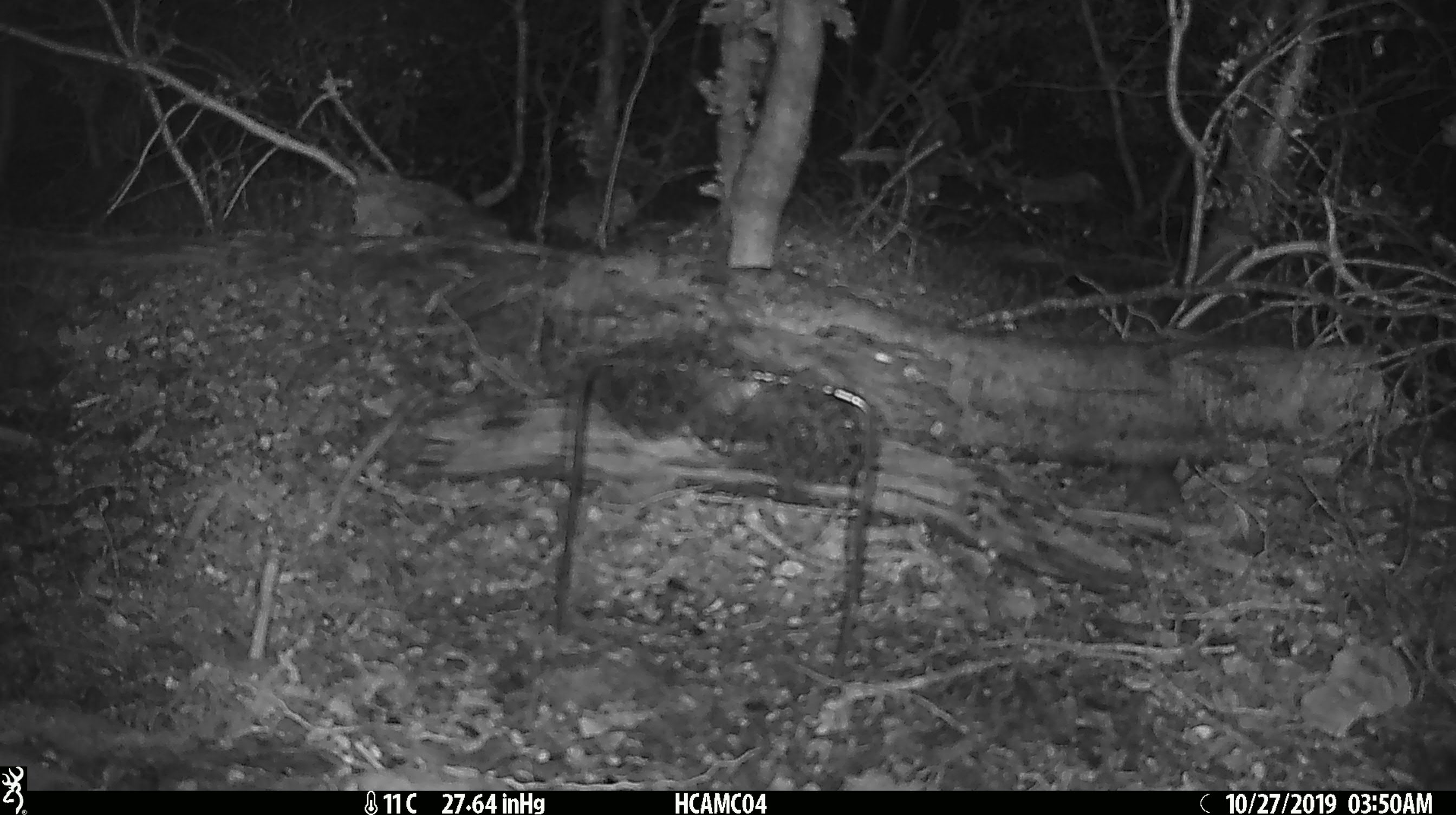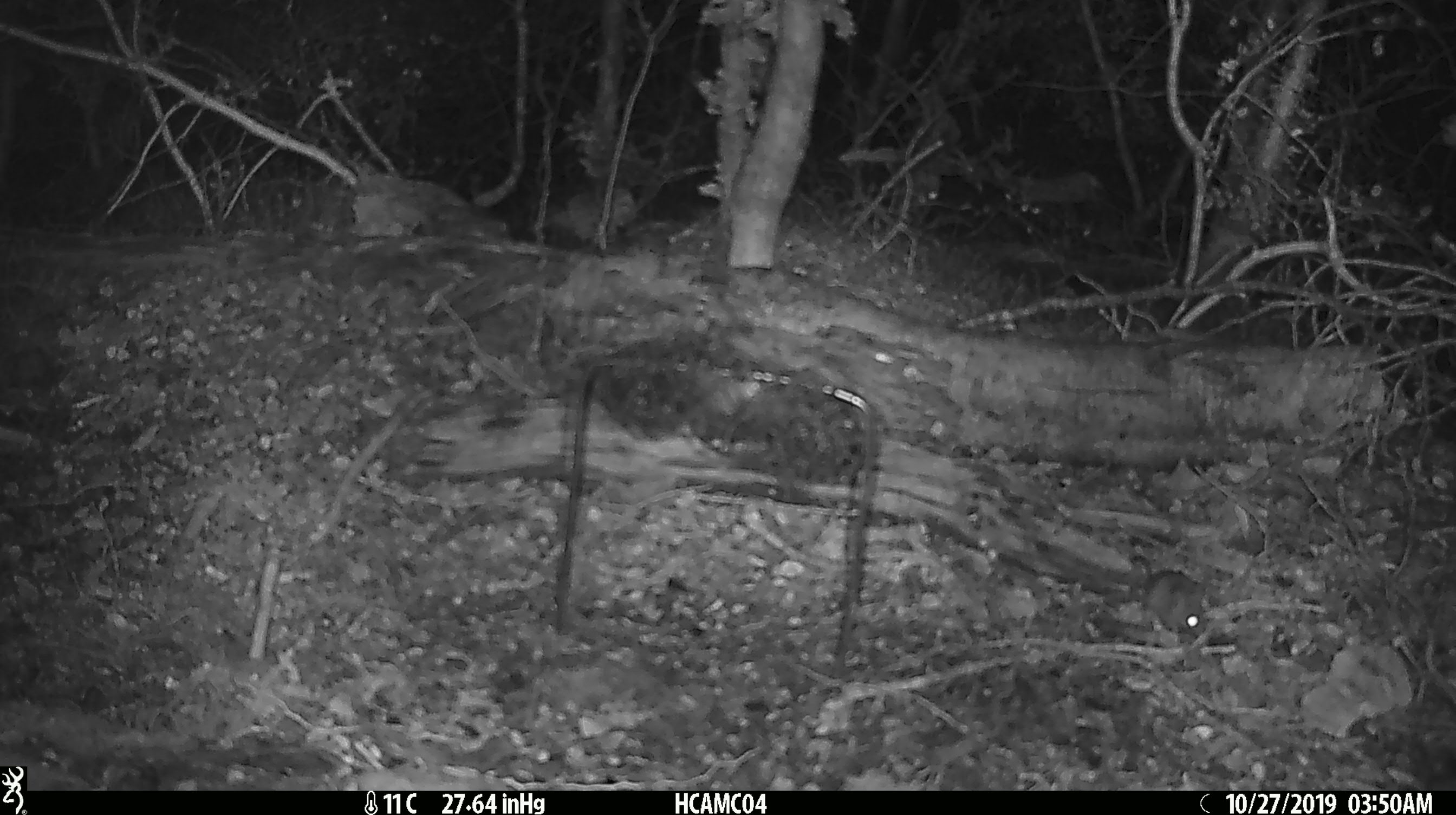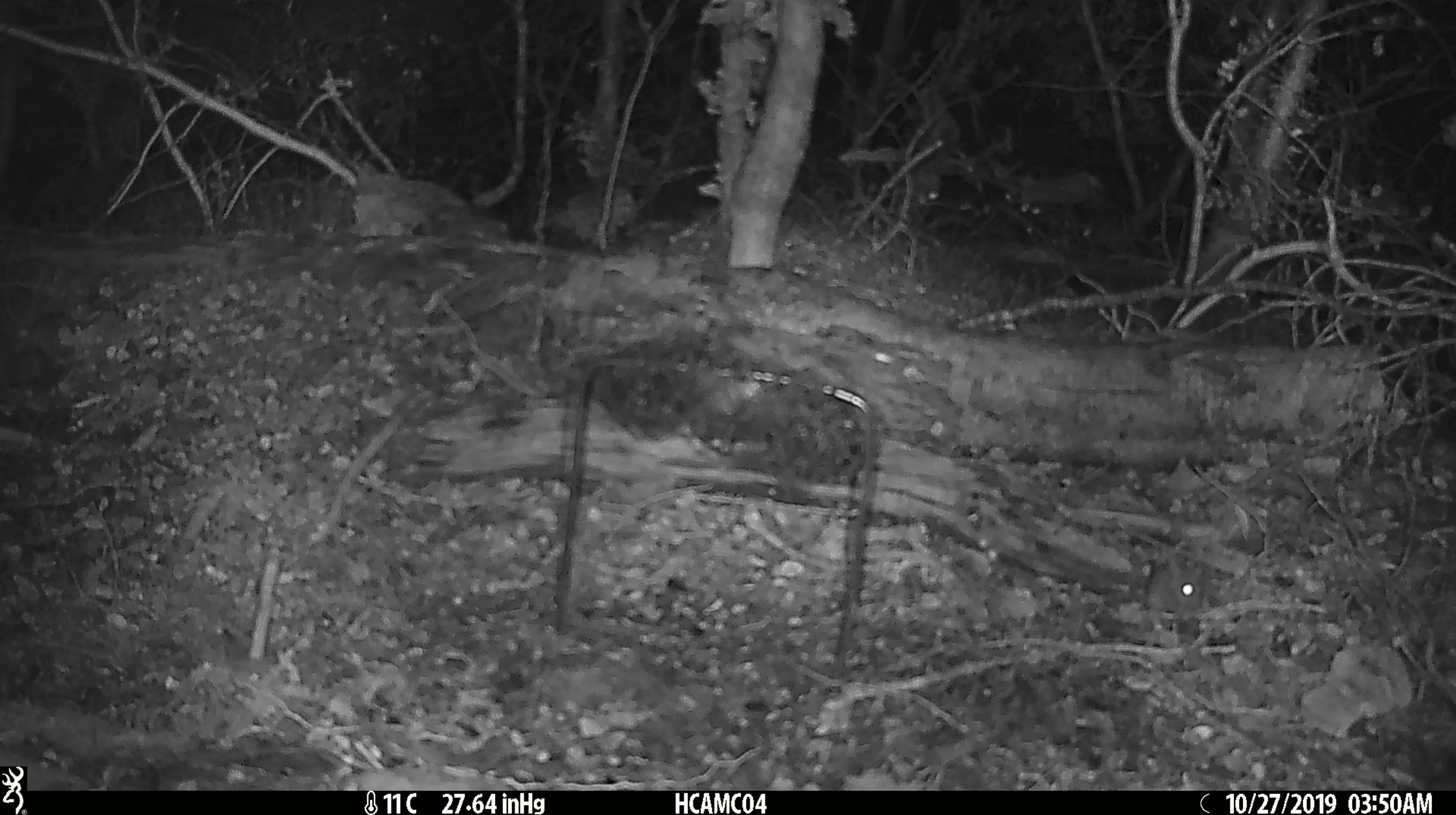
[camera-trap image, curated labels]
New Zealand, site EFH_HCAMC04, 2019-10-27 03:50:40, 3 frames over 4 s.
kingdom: Animalia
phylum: Chordata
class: Mammalia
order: Rodentia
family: Muridae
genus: Mus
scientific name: Mus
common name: mouse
Mouse (Mus).